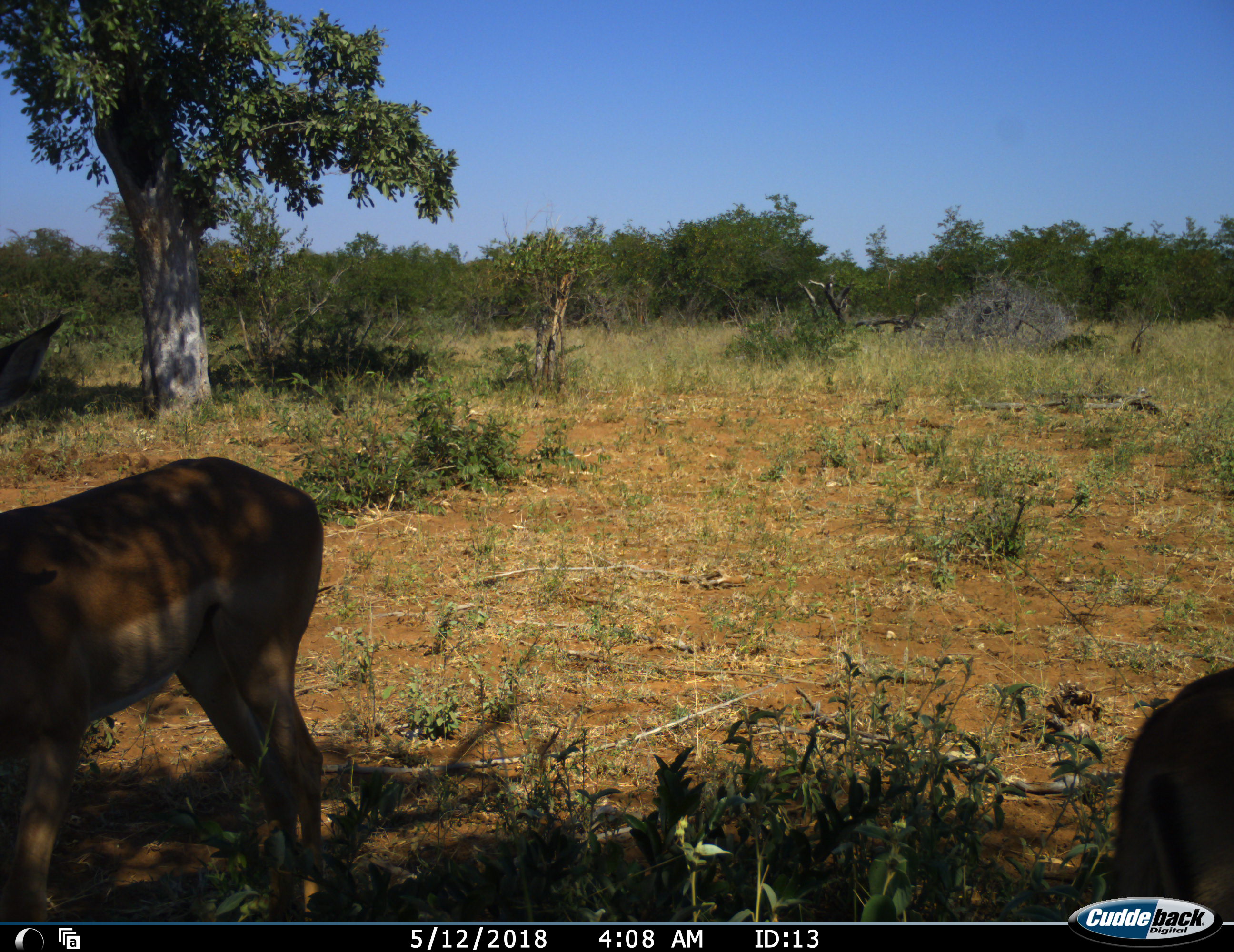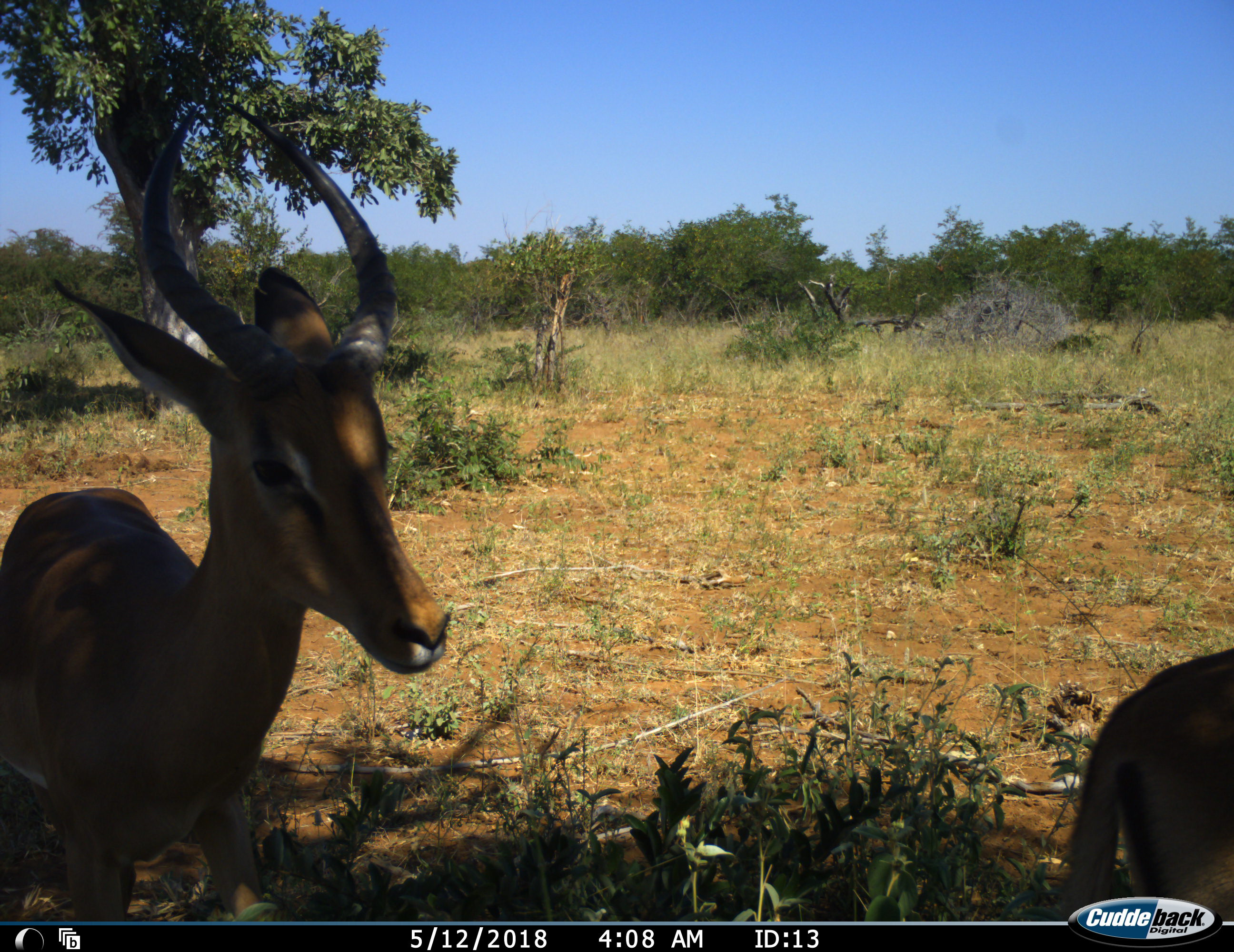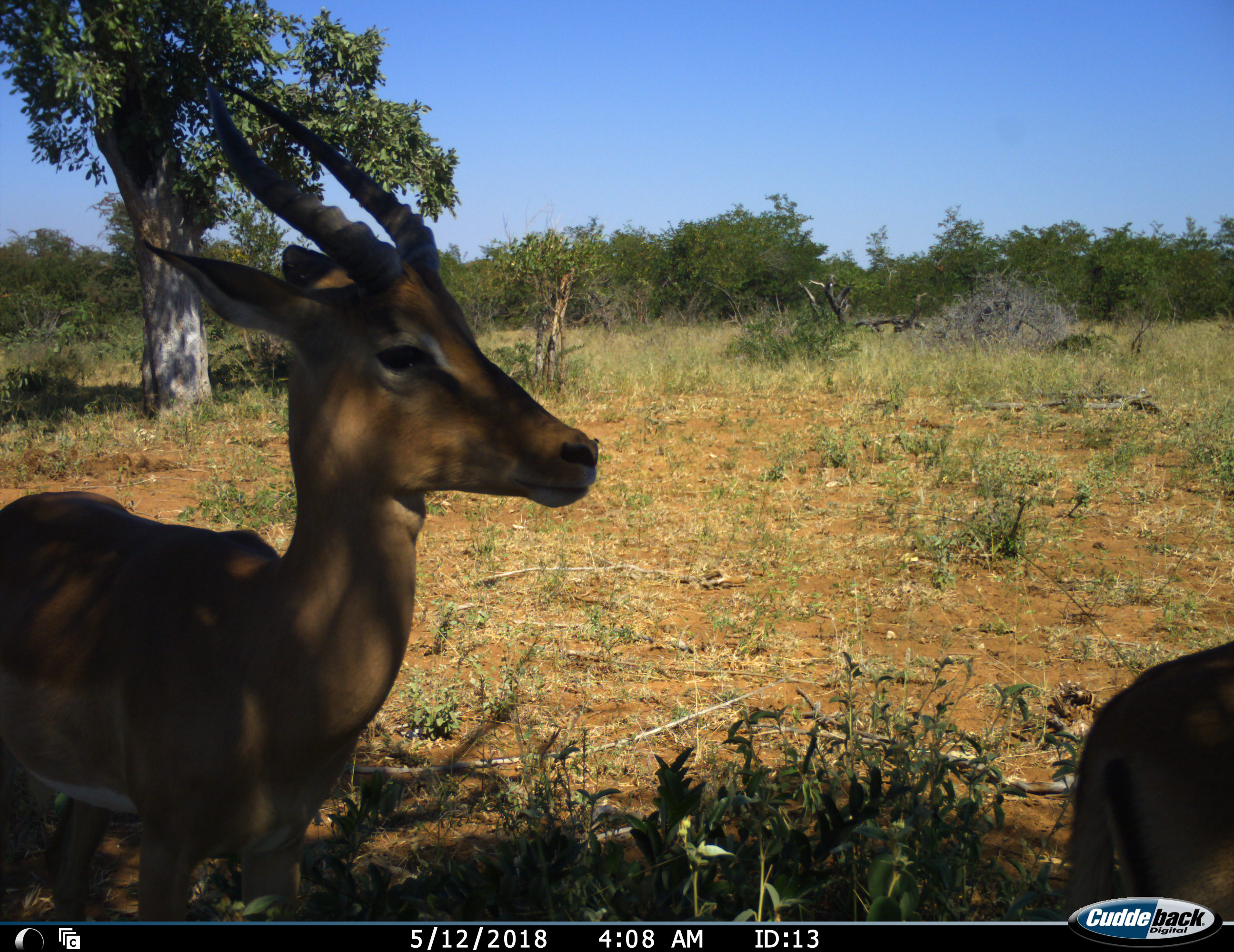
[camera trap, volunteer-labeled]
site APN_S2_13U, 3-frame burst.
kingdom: Animalia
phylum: Chordata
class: Mammalia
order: Artiodactyla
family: Bovidae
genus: Aepyceros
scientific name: Aepyceros melampus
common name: impala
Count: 2.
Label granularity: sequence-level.